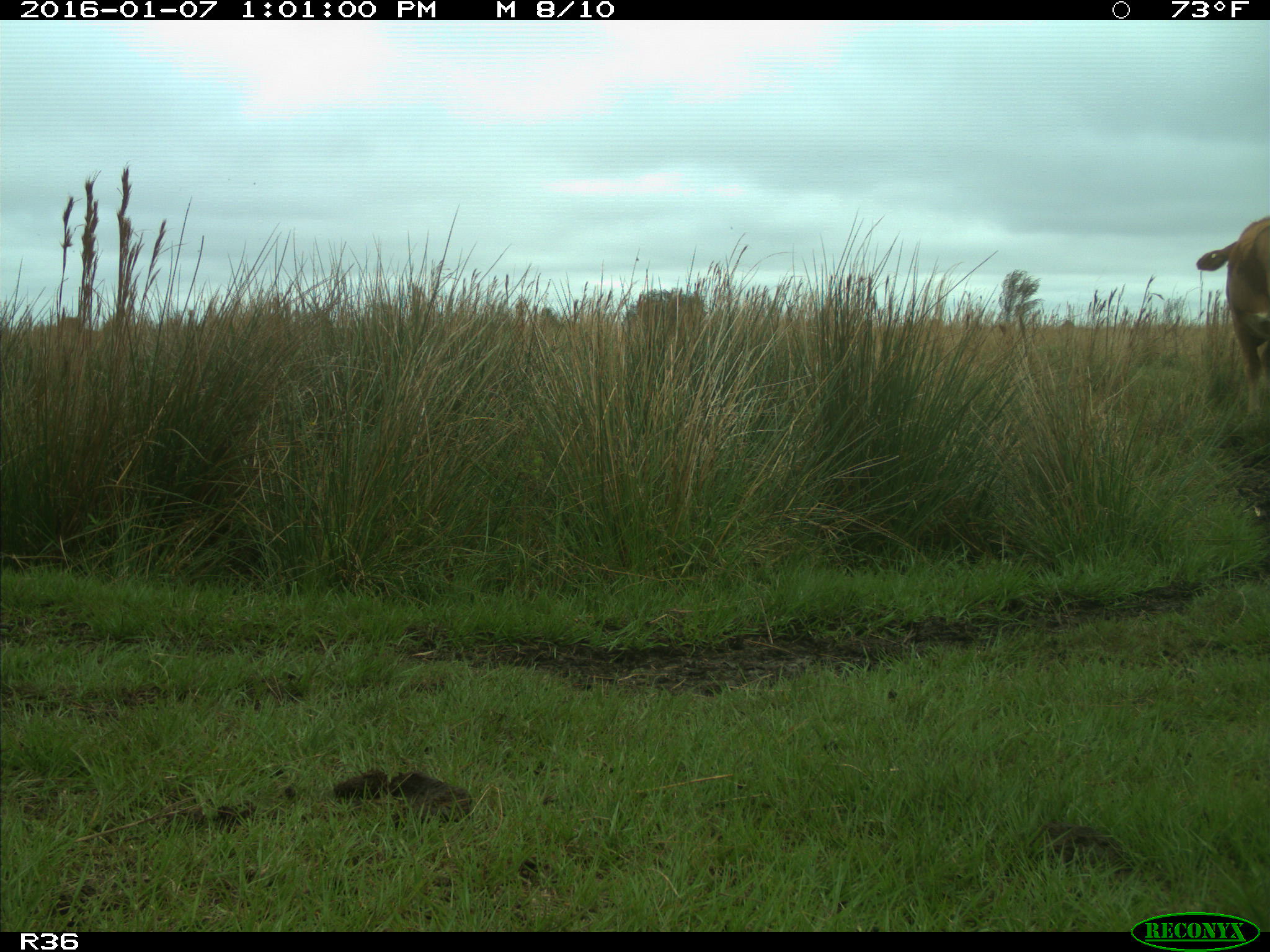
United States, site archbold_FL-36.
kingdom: Animalia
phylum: Chordata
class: Mammalia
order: Artiodactyla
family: Bovidae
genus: Bos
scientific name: Bos taurus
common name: domestic cow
Bos taurus (domestic cow).